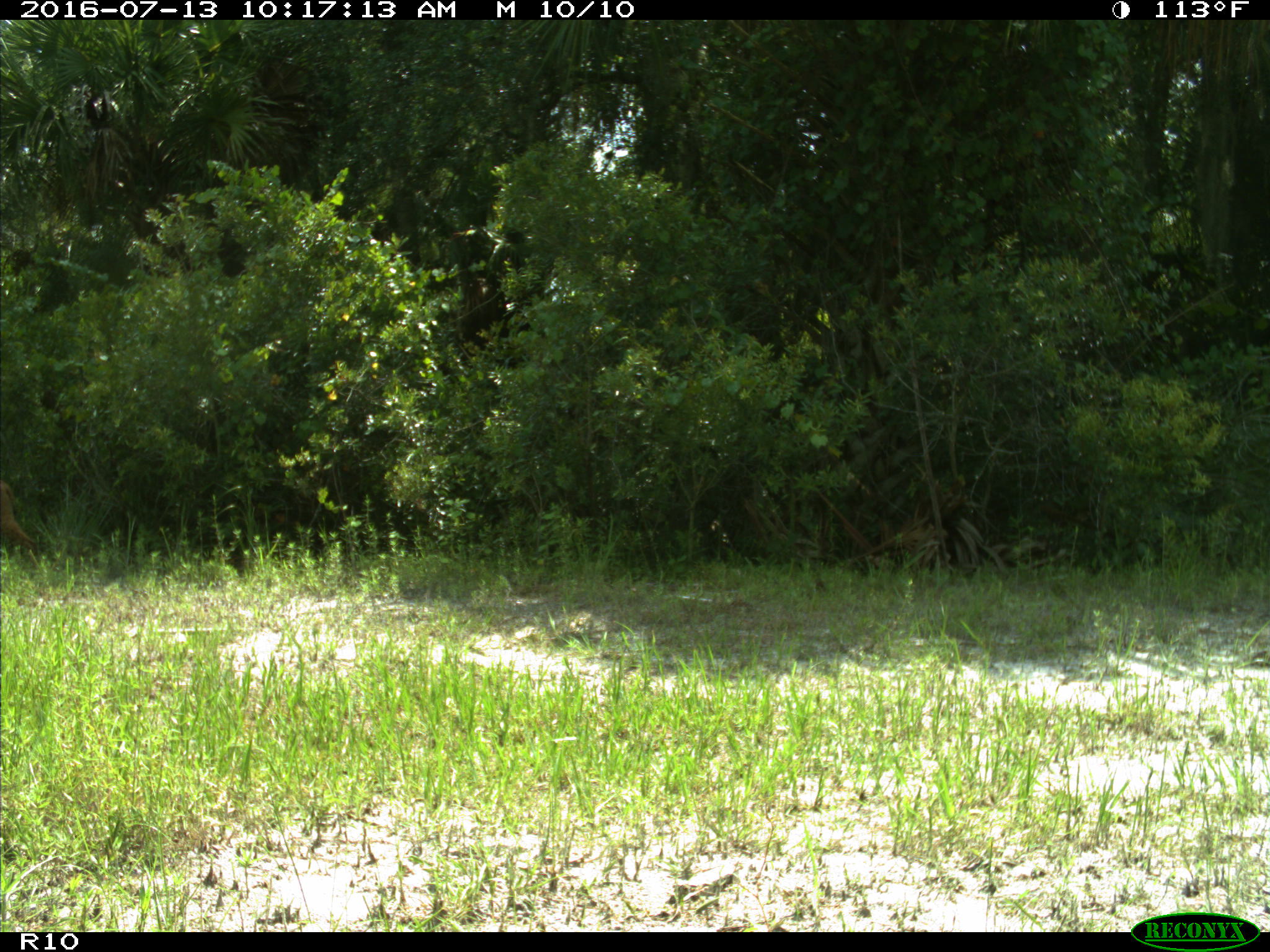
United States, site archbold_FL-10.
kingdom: Animalia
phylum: Chordata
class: Mammalia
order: Carnivora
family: Felidae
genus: Lynx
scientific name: Lynx rufus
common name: bobcat